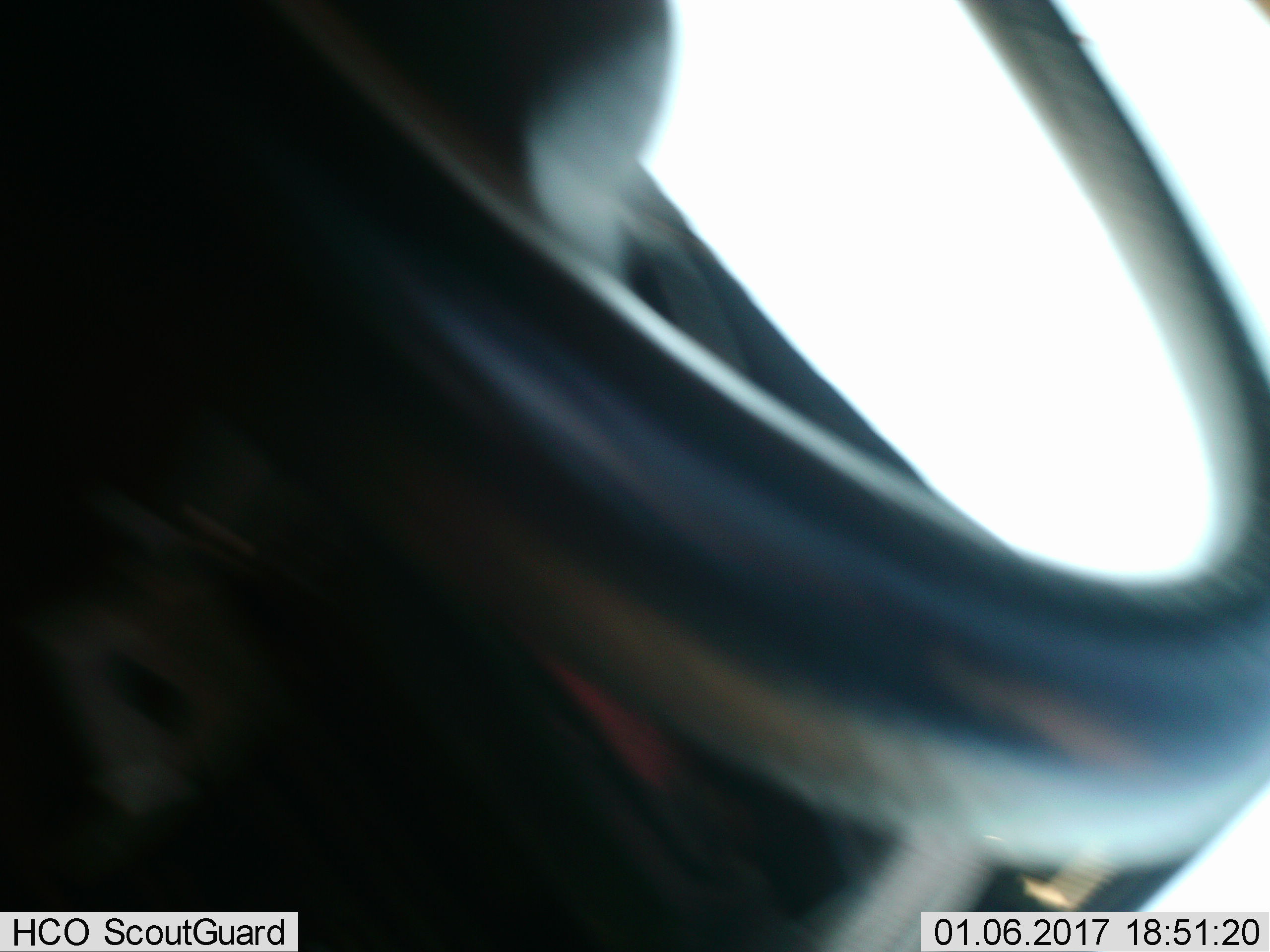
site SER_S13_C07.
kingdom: Animalia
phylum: Chordata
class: Mammalia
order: Artiodactyla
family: Bovidae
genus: Connochaetes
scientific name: Connochaetes taurinus taurinus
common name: blue wildebeest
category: wildebeestblue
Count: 1.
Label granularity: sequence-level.